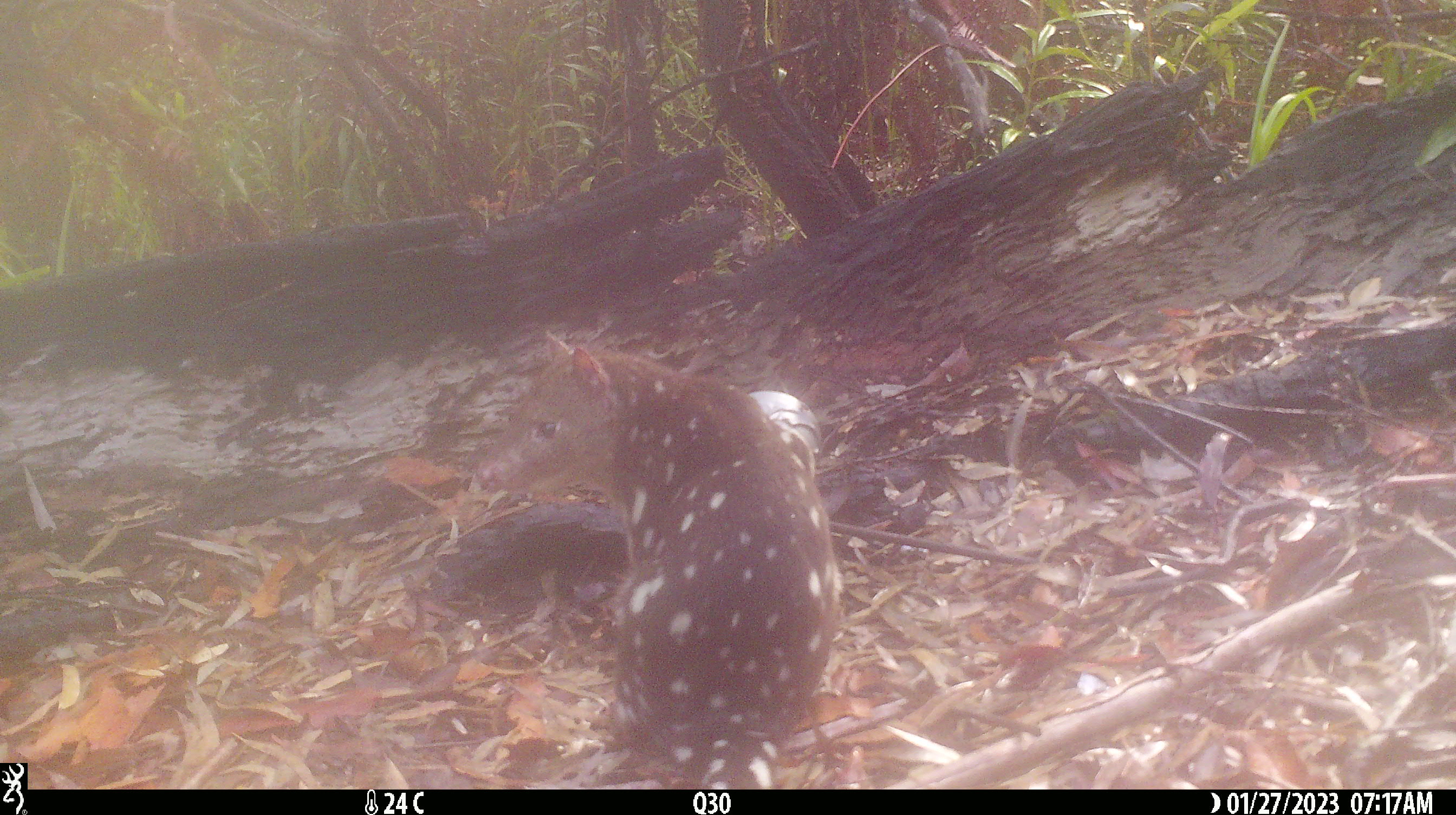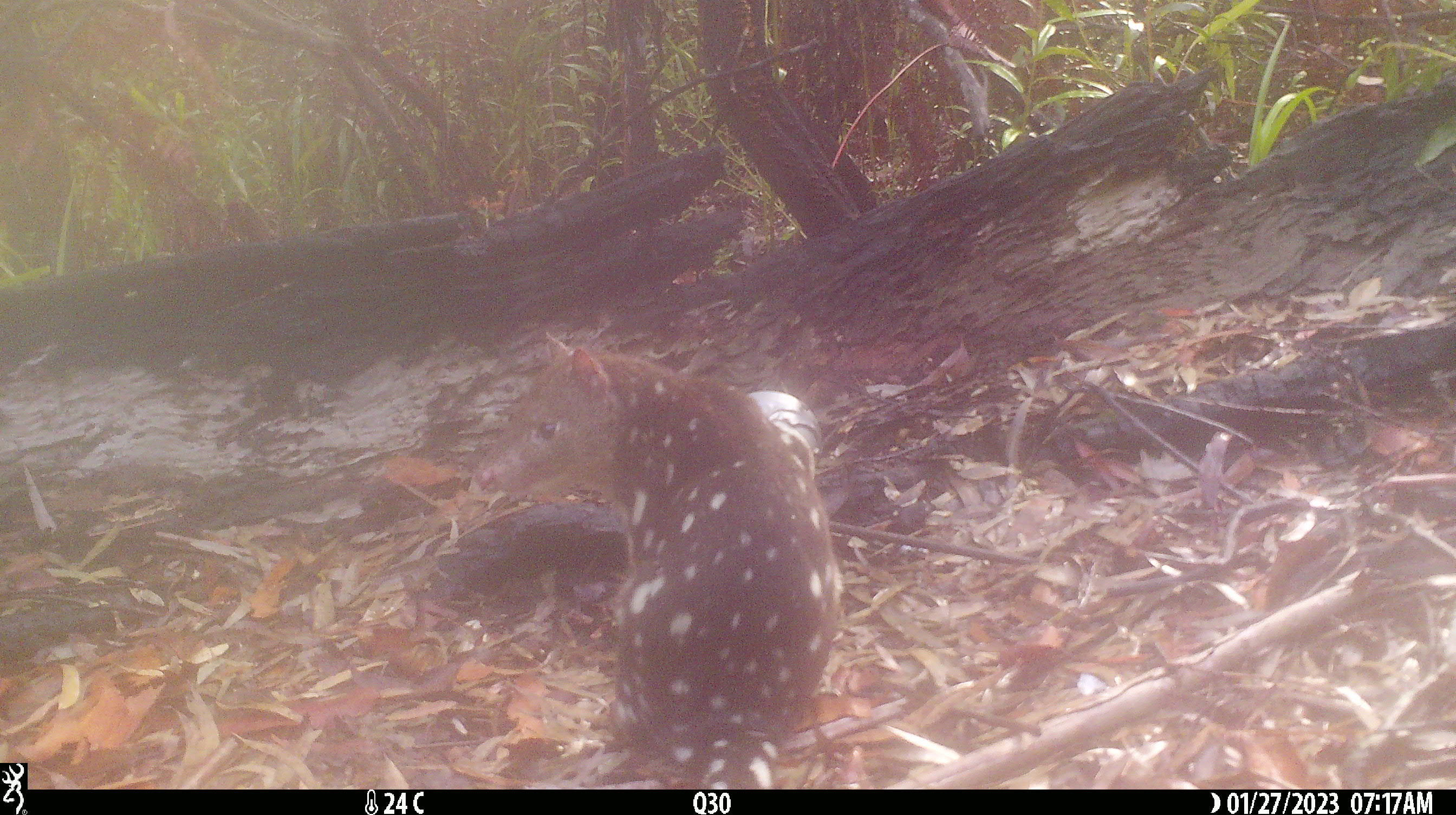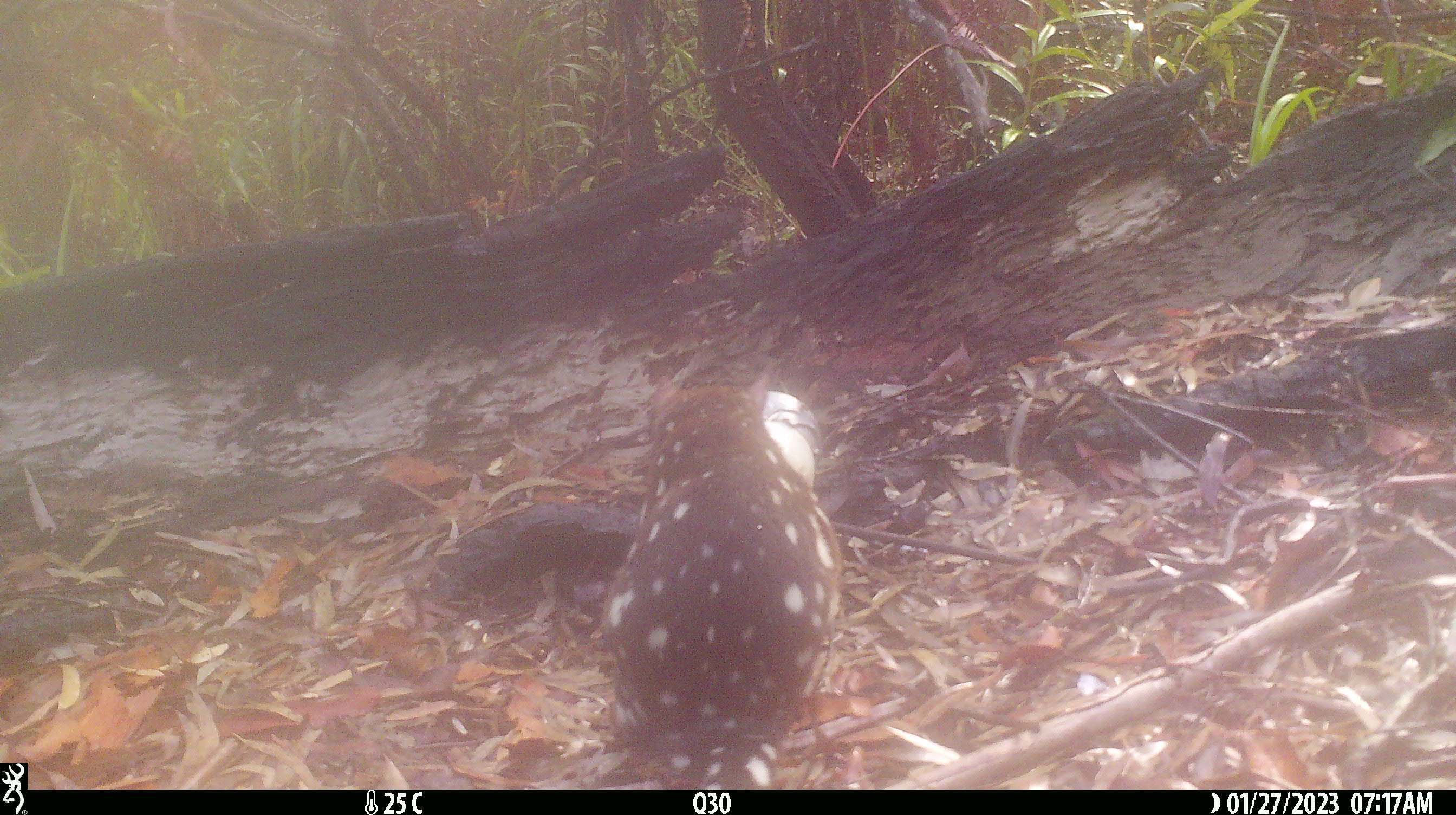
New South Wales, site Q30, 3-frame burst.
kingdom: Animalia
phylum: Chordata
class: Mammalia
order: Dasyuromorphia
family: Dasyuridae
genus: Dasyurus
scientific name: Dasyurus maculatus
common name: spotted-tailed quoll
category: quoll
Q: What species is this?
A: Quoll (spotted-tailed quoll) (Dasyurus maculatus).